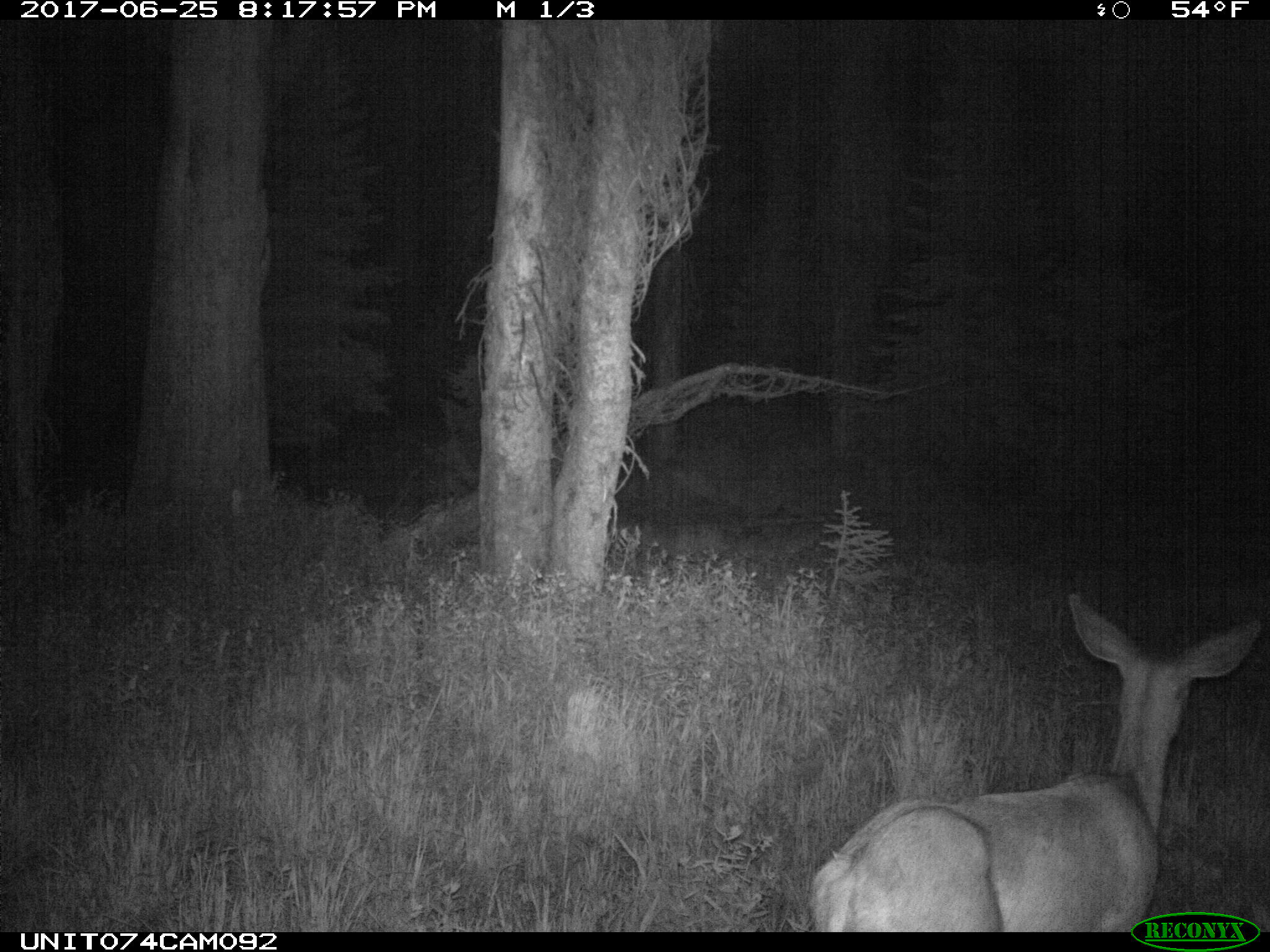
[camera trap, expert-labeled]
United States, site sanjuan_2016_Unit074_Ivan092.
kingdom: Animalia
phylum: Chordata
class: Mammalia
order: Artiodactyla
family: Cervidae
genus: Odocoileus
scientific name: Odocoileus hemionus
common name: mule deer